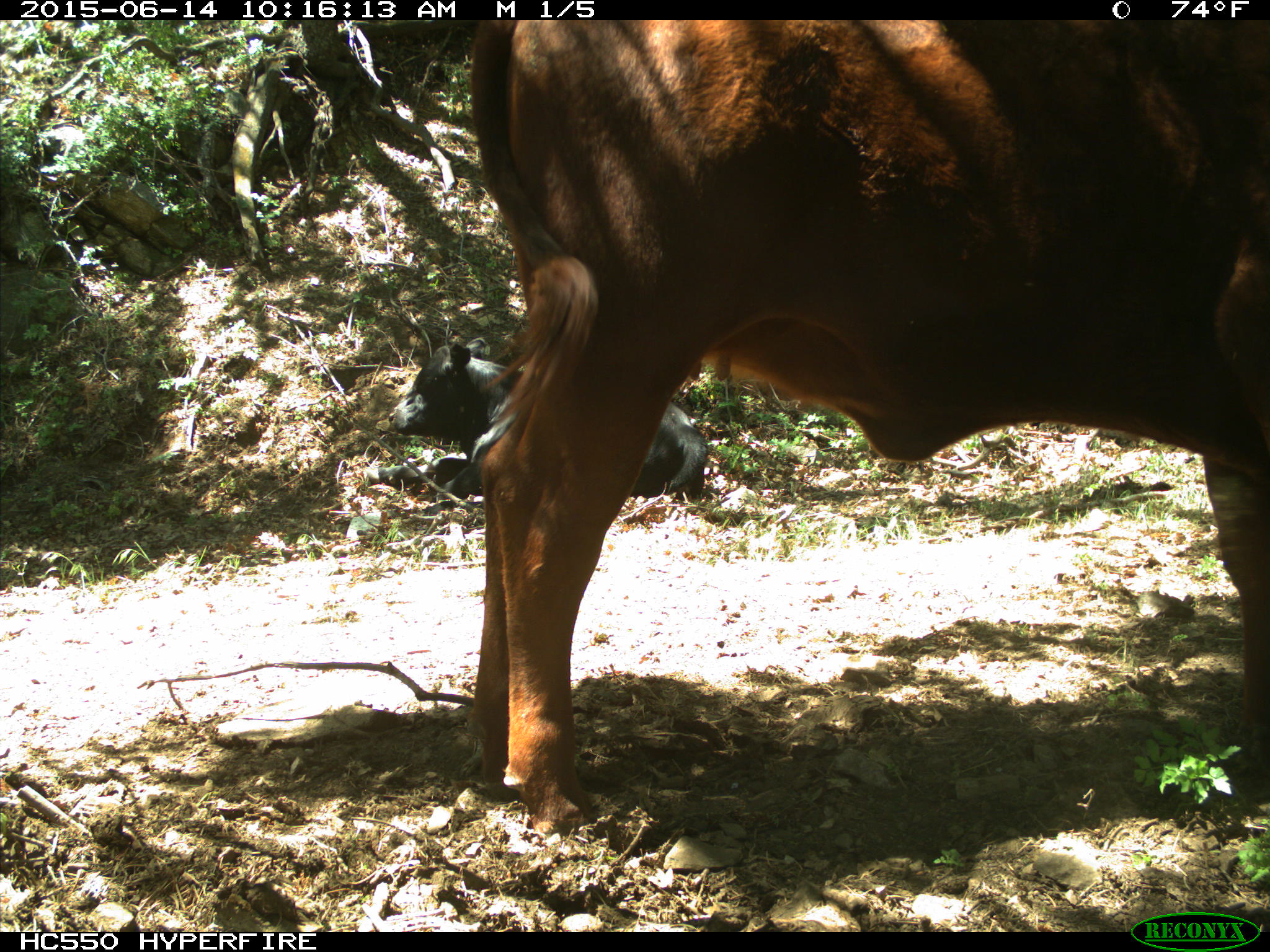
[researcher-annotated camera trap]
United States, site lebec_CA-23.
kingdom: Animalia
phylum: Chordata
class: Mammalia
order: Artiodactyla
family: Bovidae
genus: Bos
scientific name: Bos taurus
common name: domestic cow